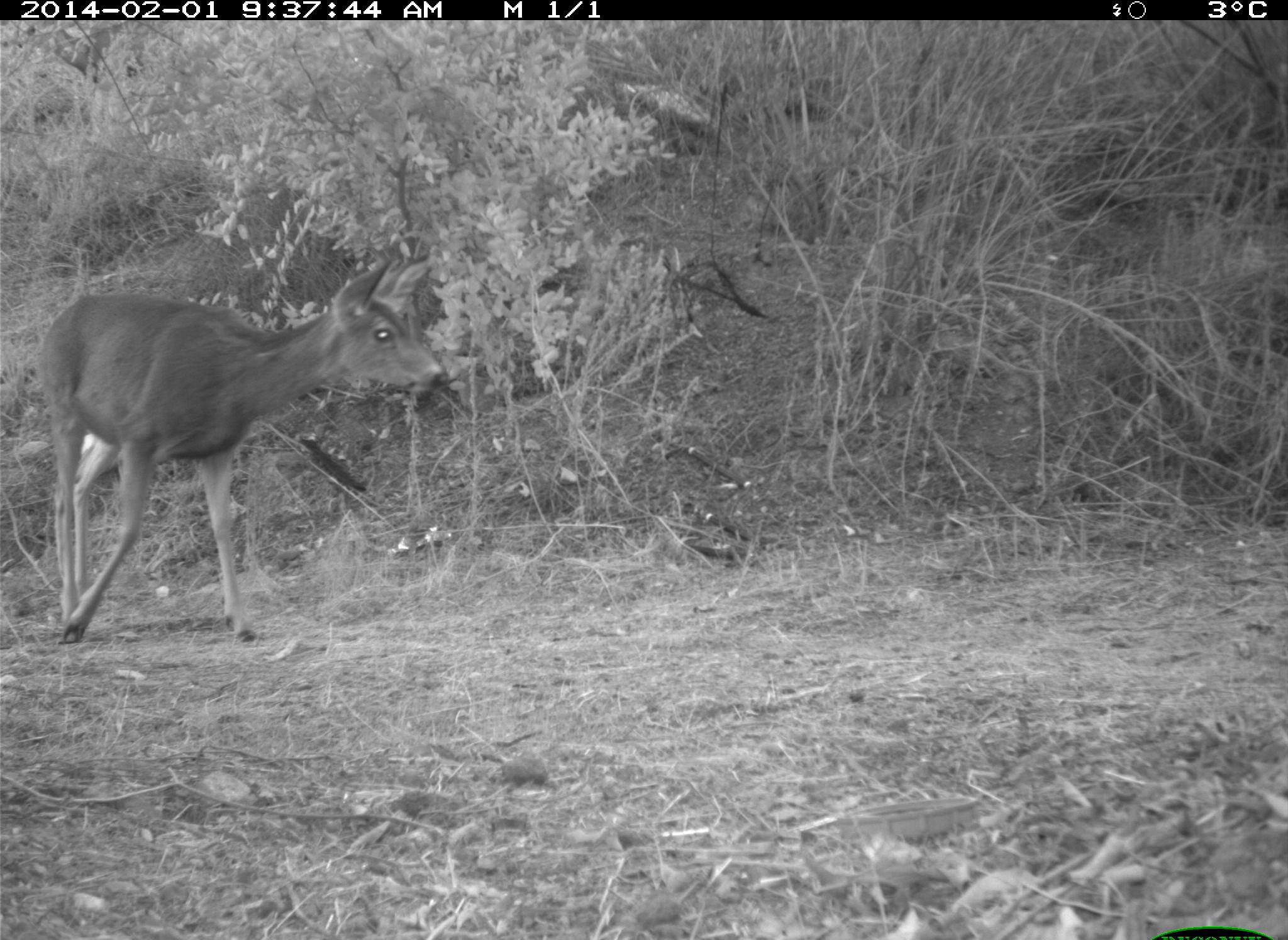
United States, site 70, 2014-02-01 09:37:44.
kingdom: Animalia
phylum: Chordata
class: Mammalia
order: Artiodactyla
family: Cervidae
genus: Odocoileus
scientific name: Odocoileus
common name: deer